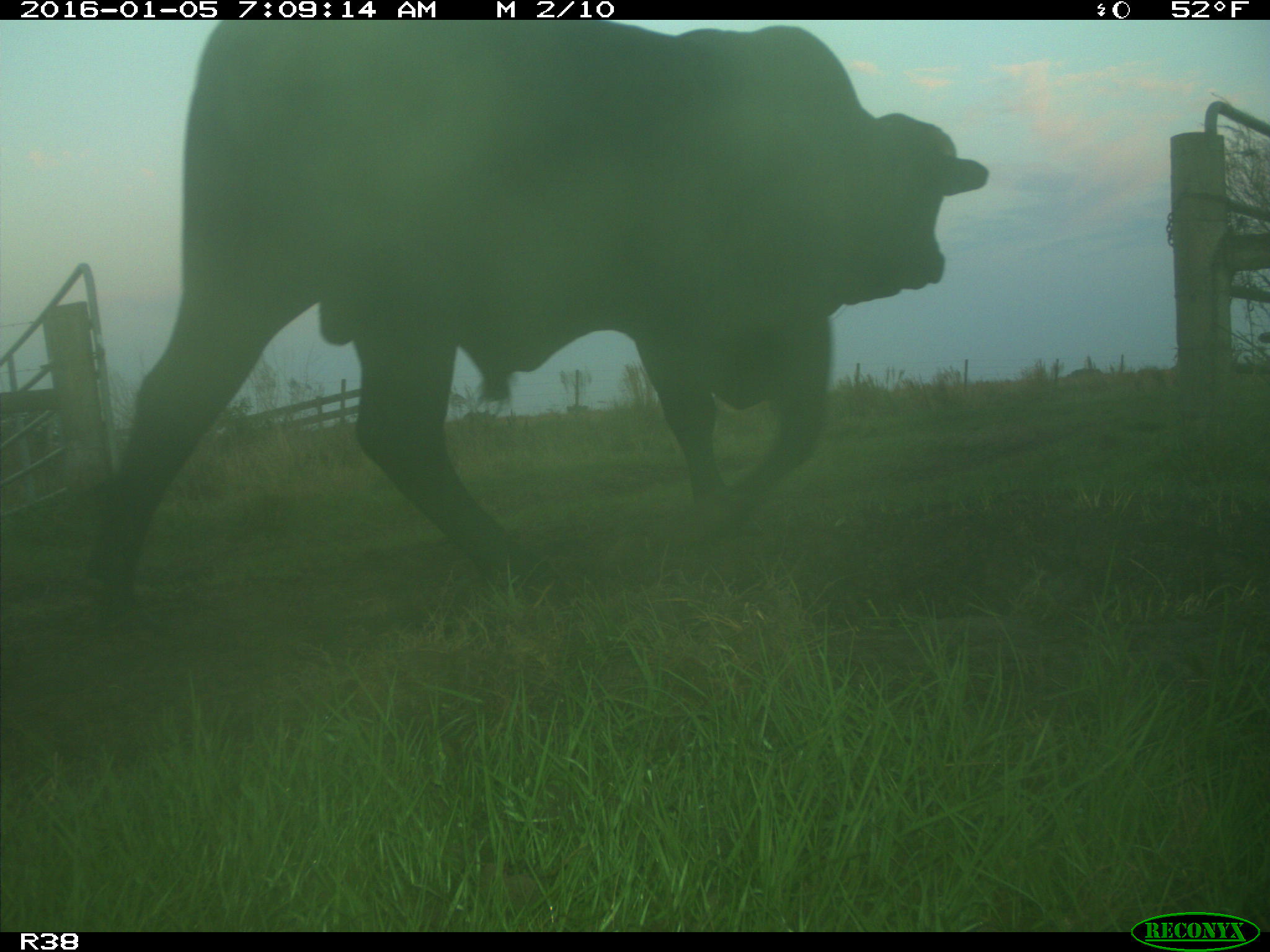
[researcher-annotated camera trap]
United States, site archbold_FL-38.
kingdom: Animalia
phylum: Chordata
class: Mammalia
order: Artiodactyla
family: Bovidae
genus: Bos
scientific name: Bos taurus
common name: domestic cow